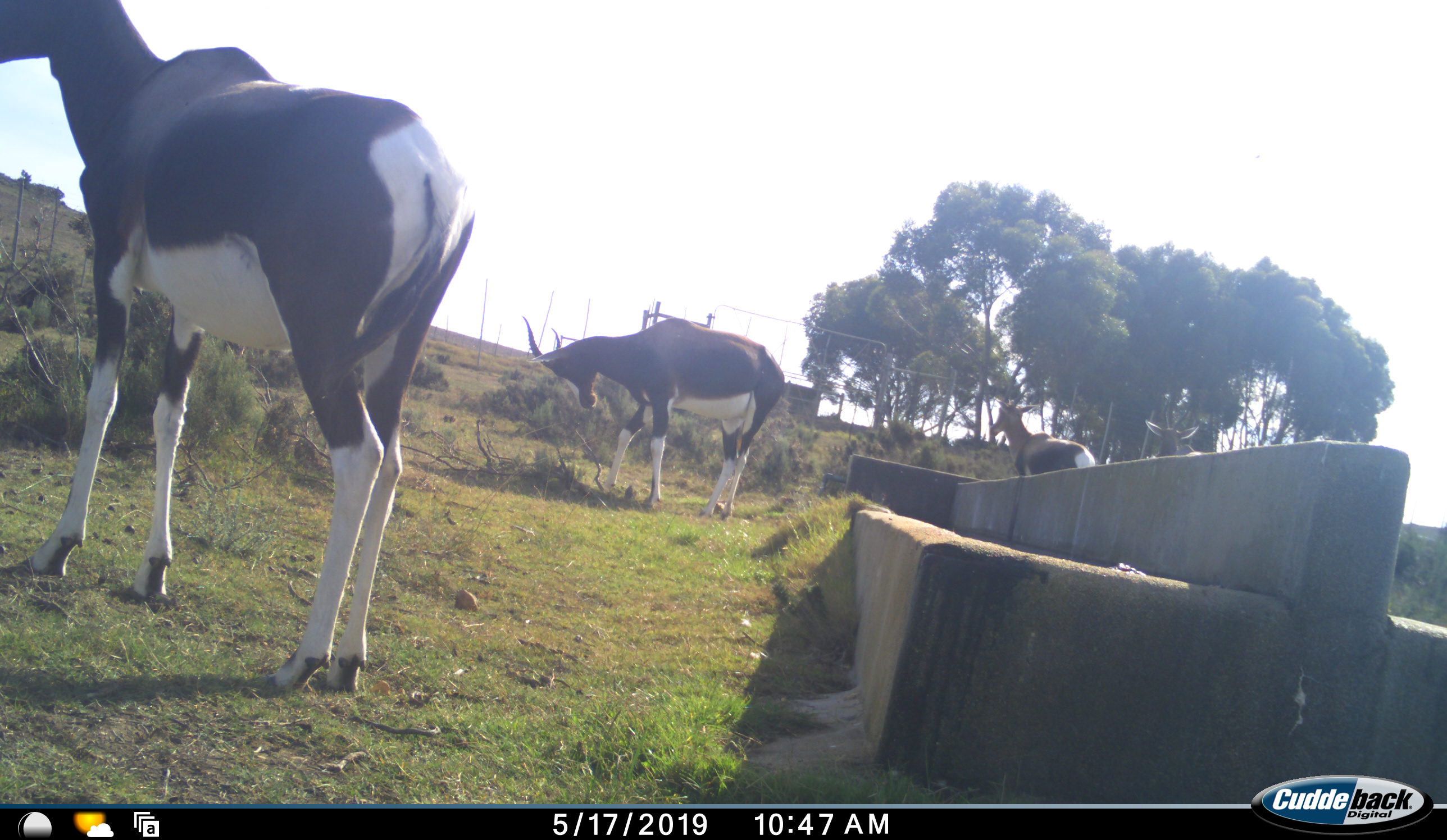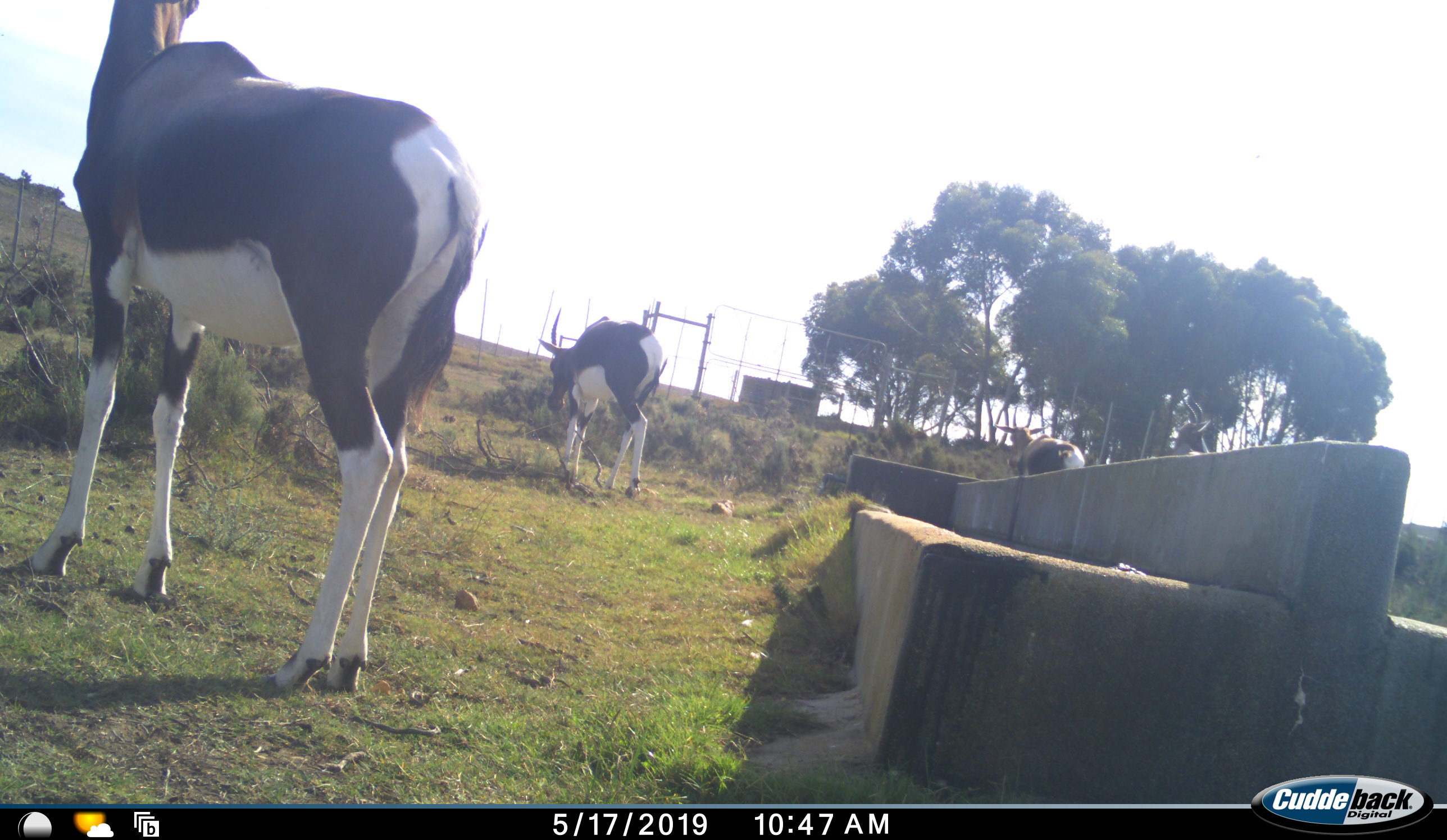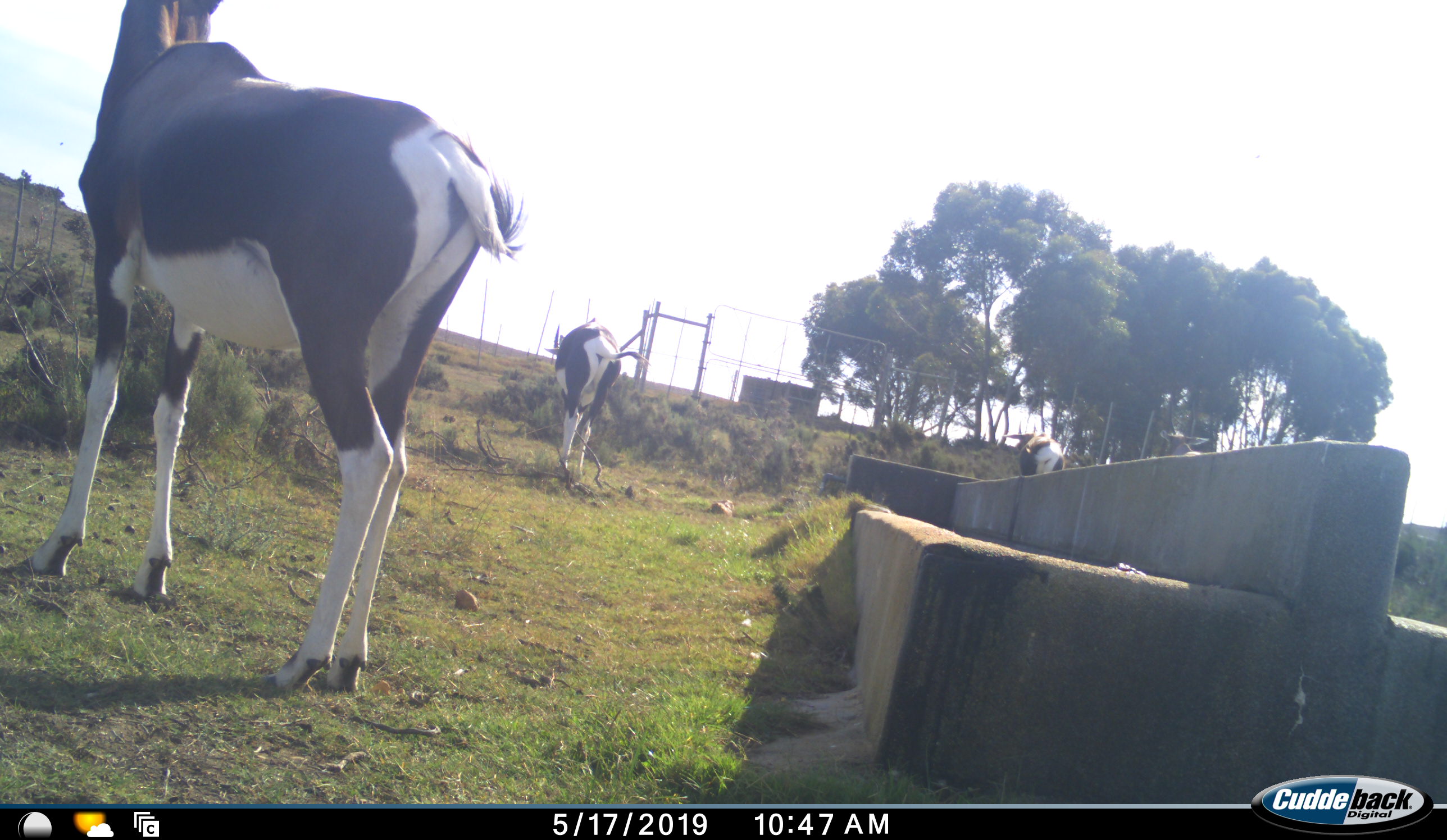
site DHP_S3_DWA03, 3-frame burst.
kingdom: Animalia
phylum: Chordata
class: Mammalia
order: Artiodactyla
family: Bovidae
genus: Damaliscus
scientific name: Damaliscus pygargus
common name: bontebok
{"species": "bontebok (Damaliscus pygargus)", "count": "4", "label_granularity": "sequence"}